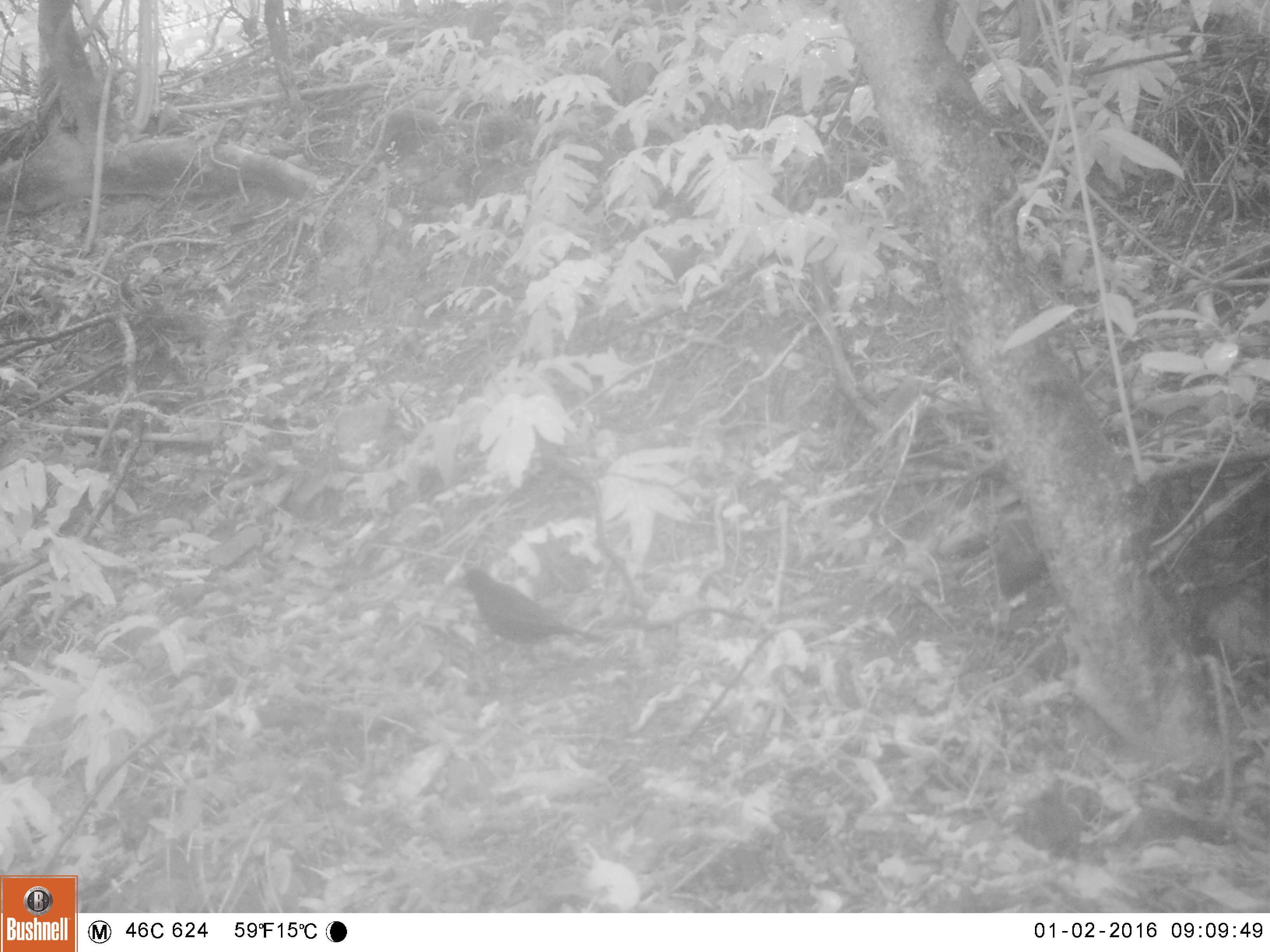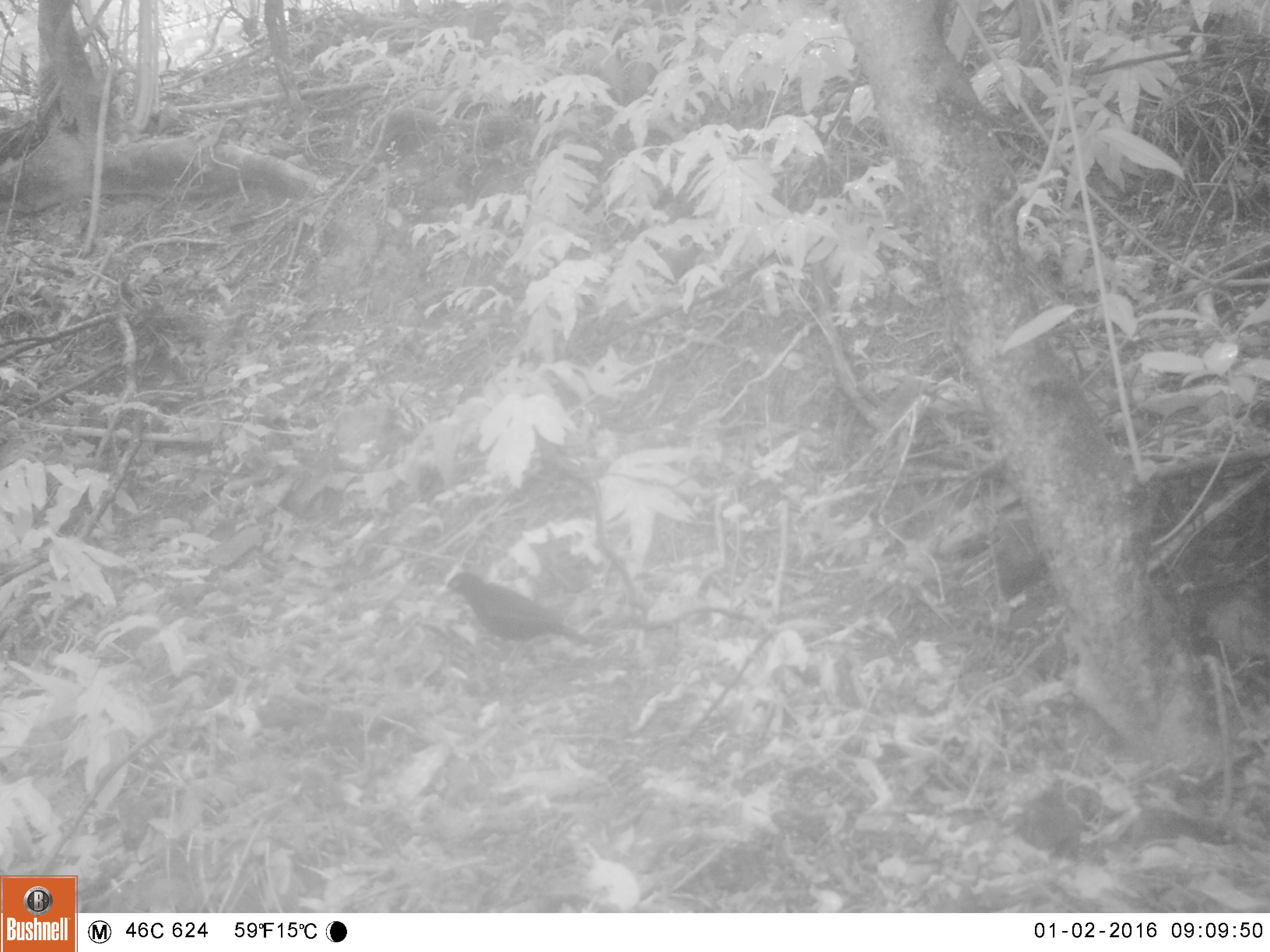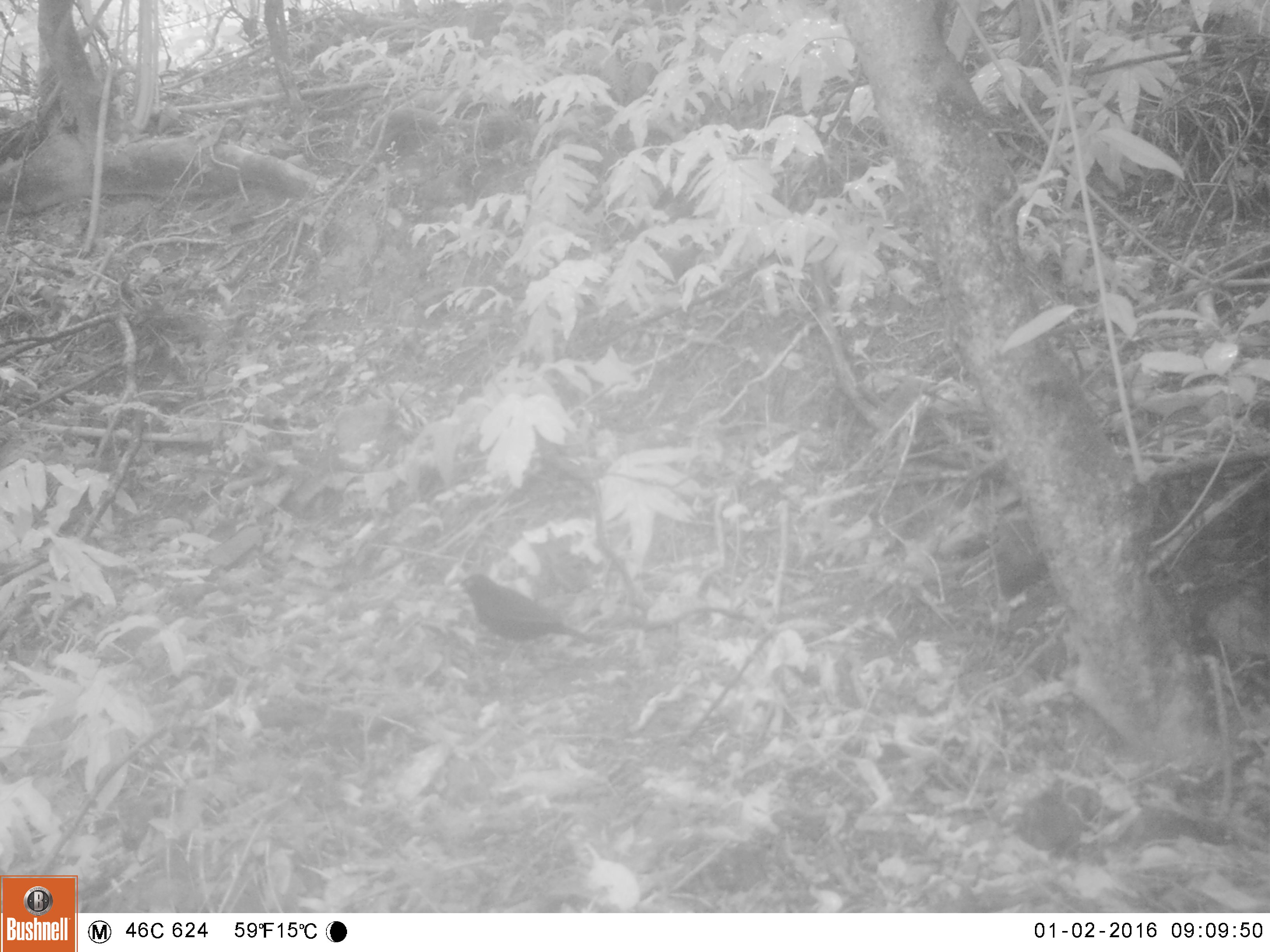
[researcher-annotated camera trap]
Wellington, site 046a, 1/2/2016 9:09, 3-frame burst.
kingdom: Animalia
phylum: Chordata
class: Aves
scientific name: Aves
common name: bird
Bird (Aves).